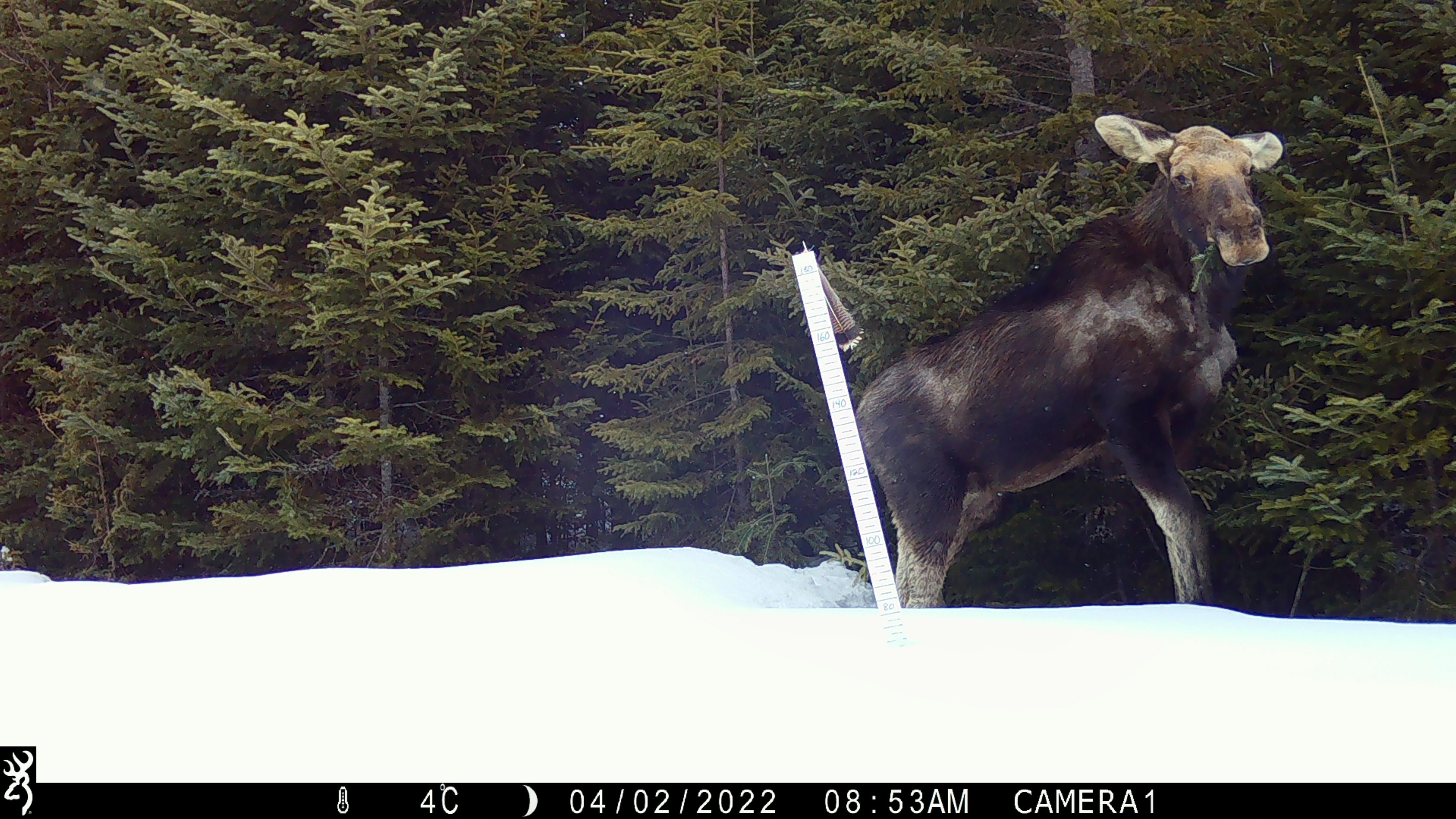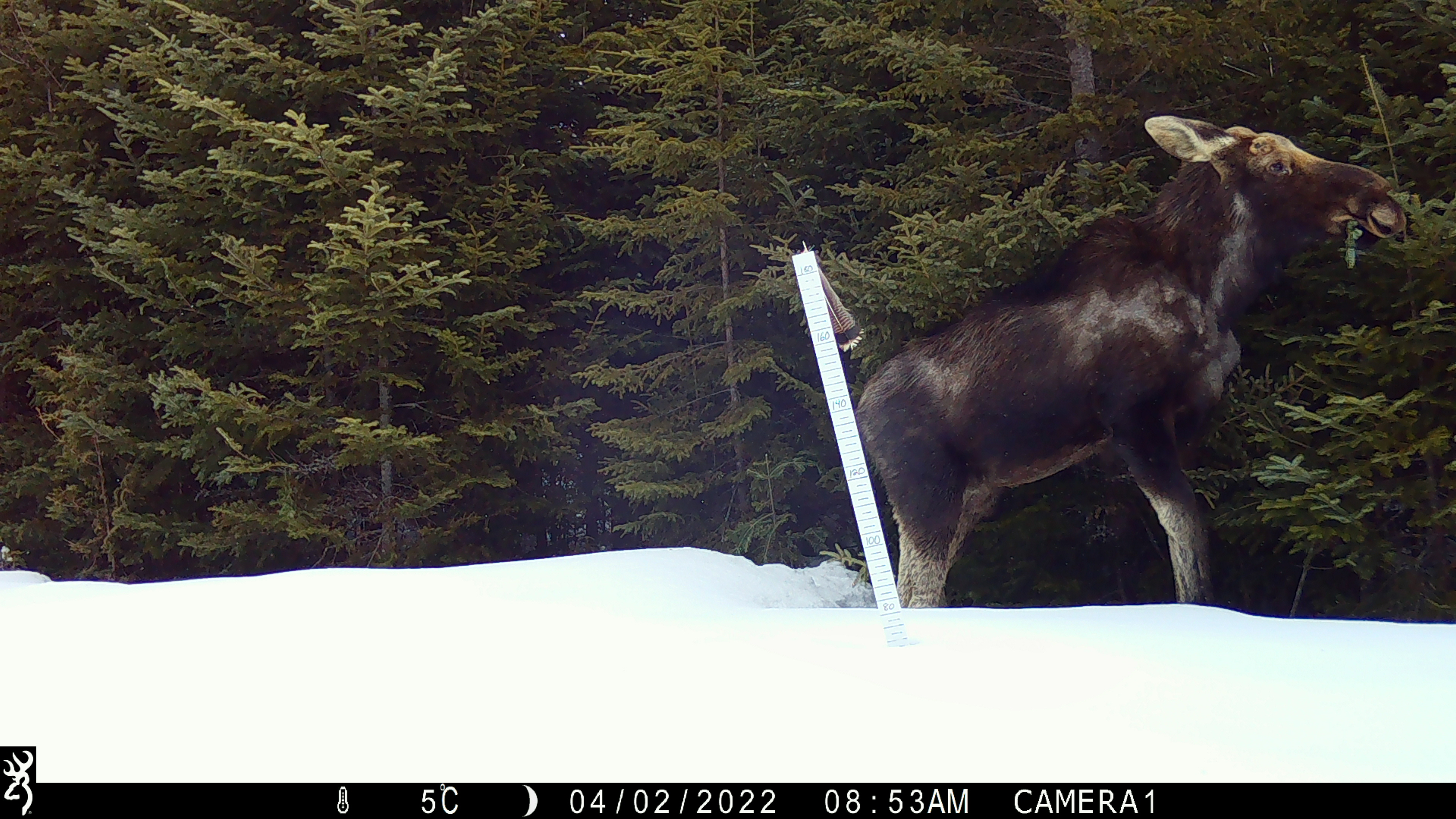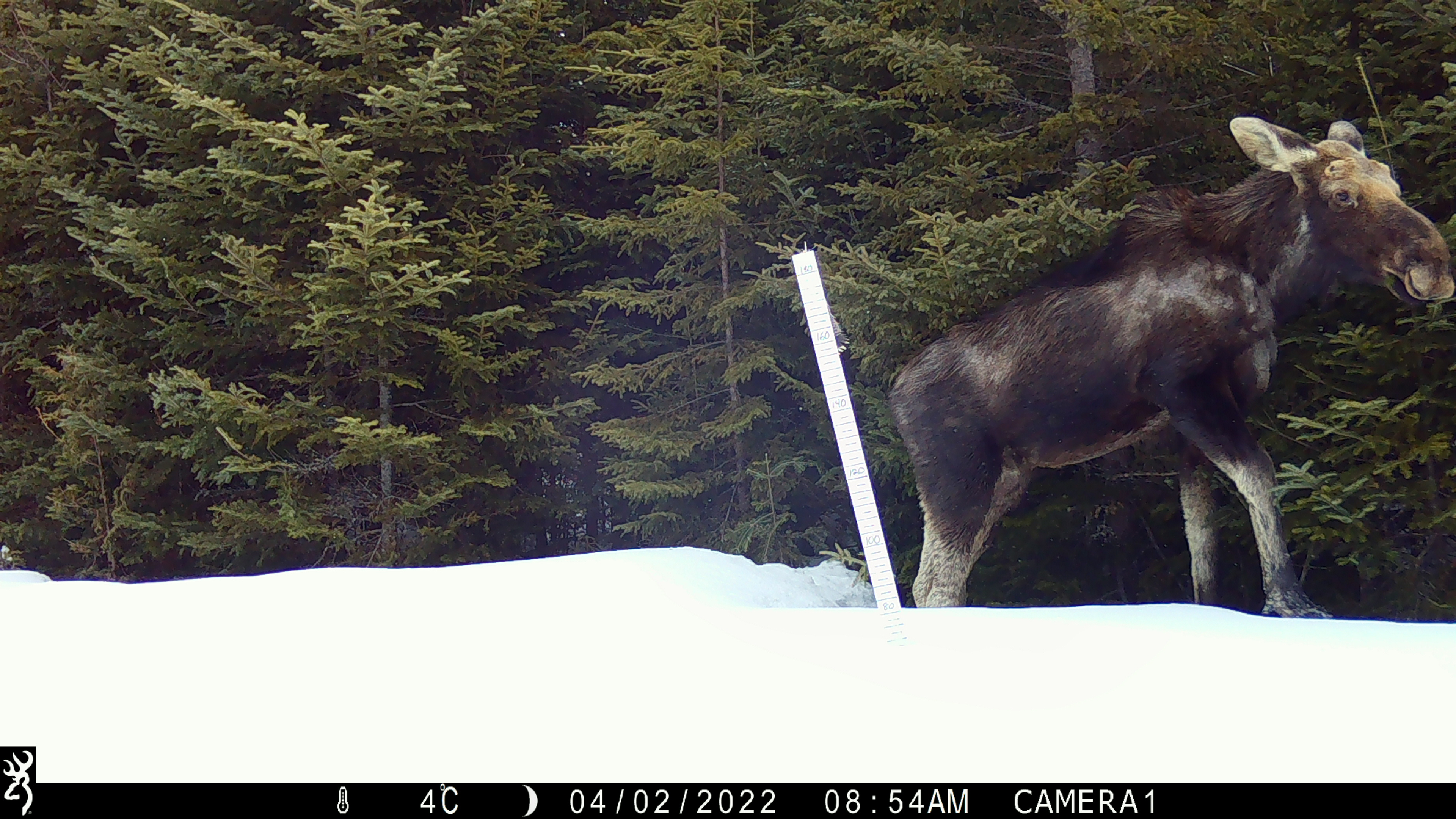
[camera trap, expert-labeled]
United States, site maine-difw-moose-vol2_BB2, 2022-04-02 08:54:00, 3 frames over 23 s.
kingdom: Animalia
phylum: Chordata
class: Mammalia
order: Artiodactyla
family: Cervidae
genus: Alces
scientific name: Alces alces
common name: moose